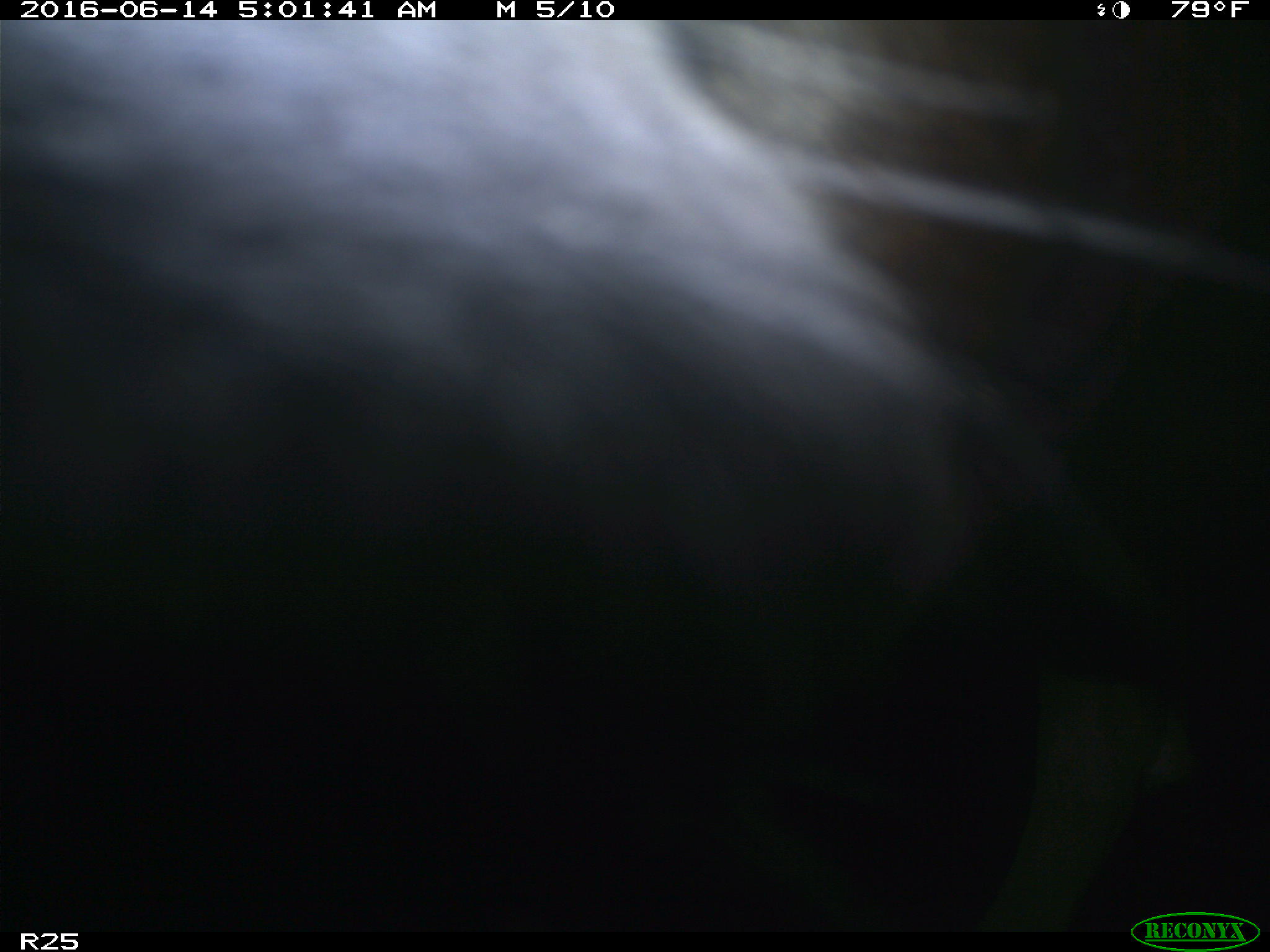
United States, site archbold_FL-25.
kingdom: Animalia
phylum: Chordata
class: Mammalia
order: Artiodactyla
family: Bovidae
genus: Bos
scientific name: Bos taurus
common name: domestic cow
Bos taurus (domestic cow).